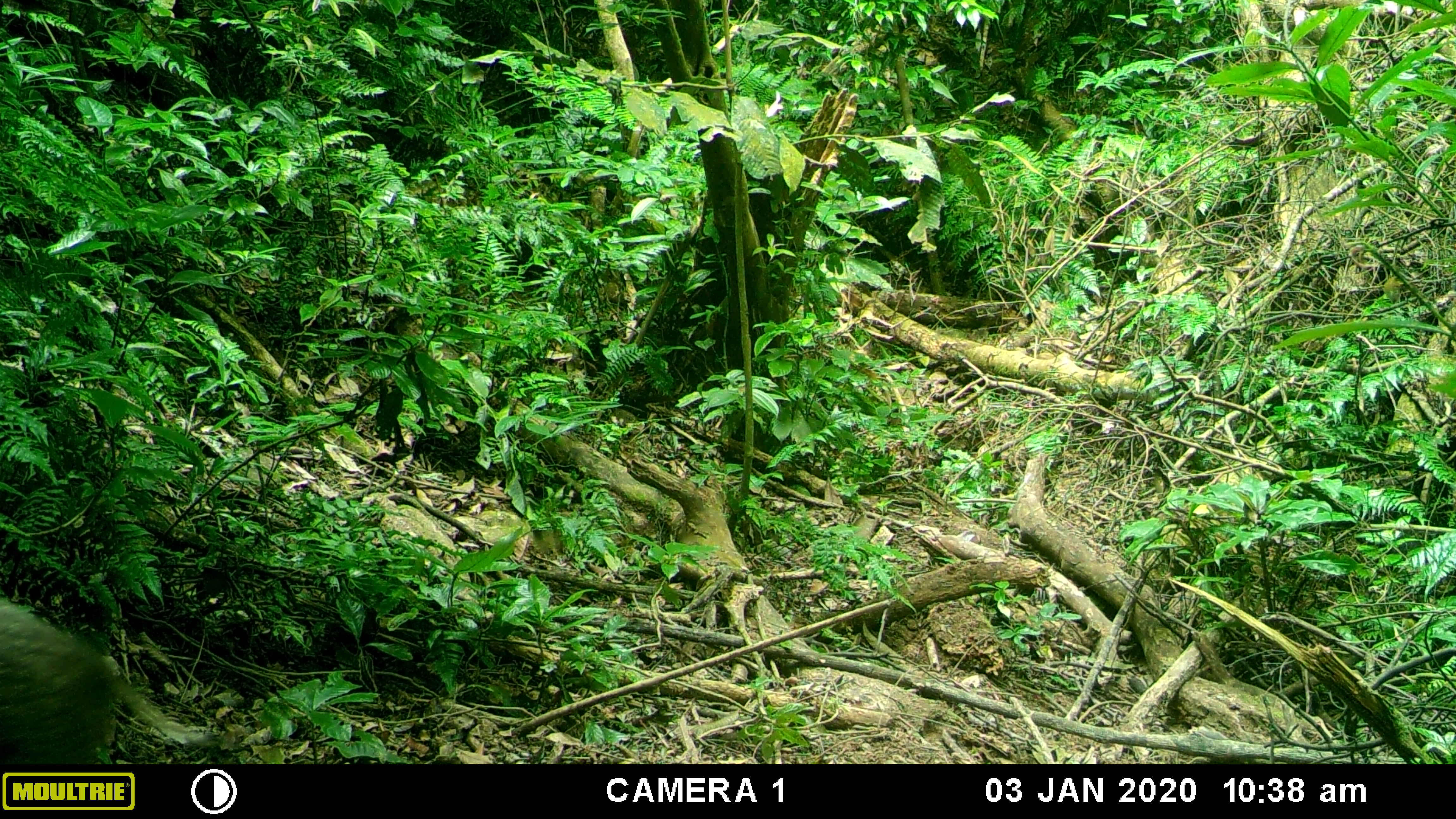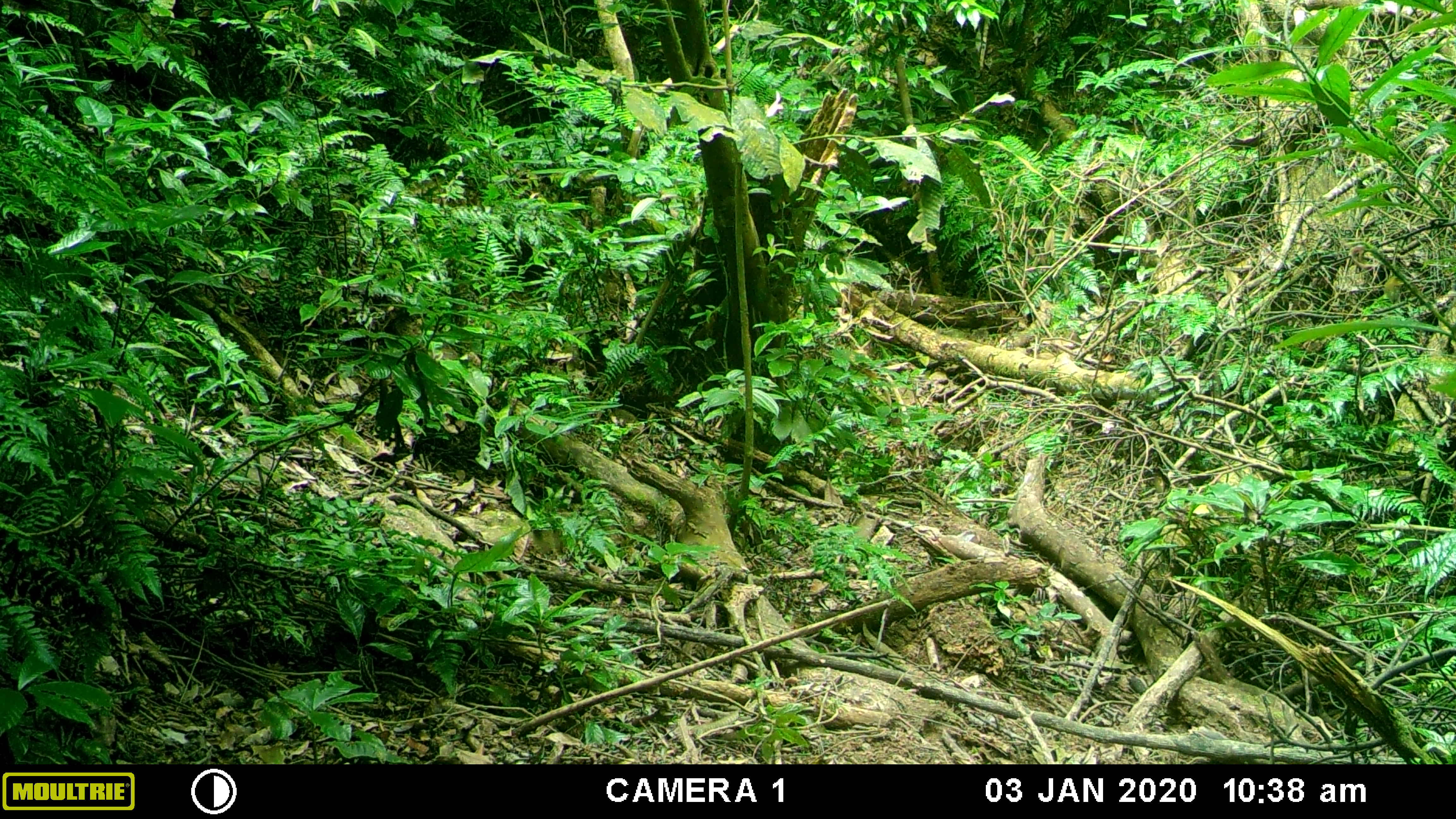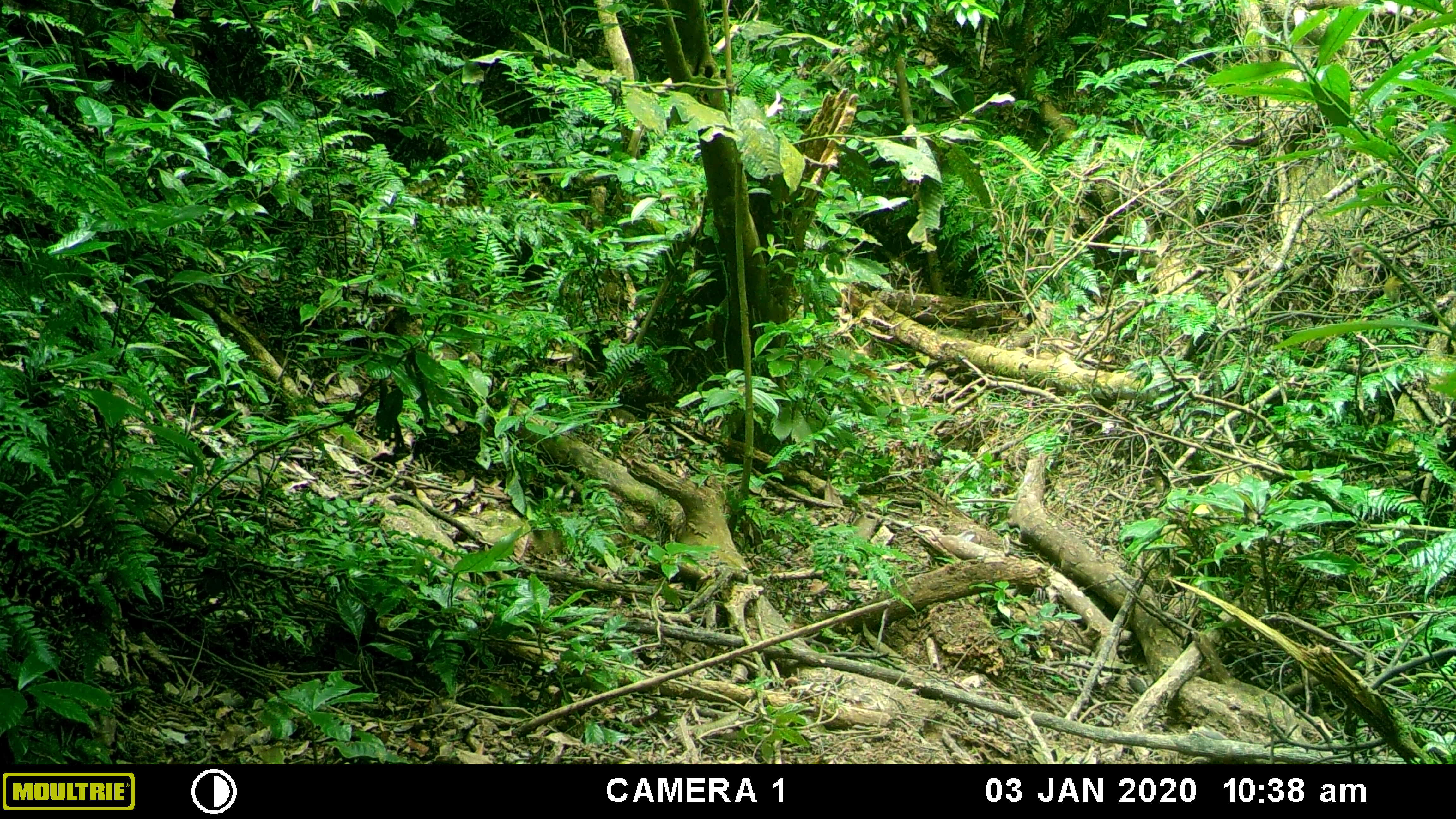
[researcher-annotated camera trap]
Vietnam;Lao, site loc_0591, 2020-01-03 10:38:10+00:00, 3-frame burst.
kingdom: Animalia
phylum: Chordata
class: Mammalia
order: Artiodactyla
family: Suidae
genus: Sus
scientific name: Sus scrofa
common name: eurasian wild pig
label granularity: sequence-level